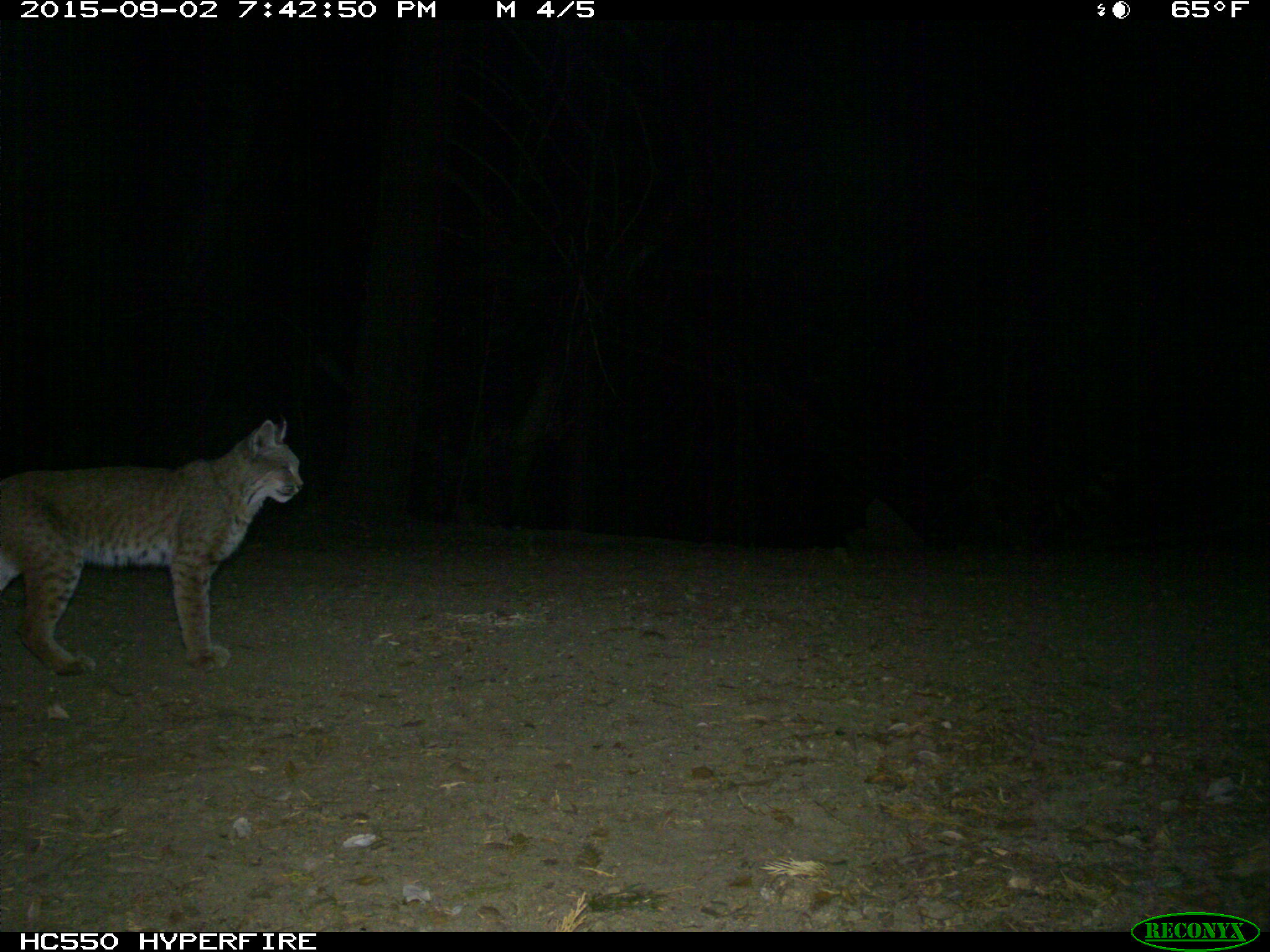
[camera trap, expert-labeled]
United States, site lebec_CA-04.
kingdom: Animalia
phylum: Chordata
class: Mammalia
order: Carnivora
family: Felidae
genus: Lynx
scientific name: Lynx rufus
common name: bobcat